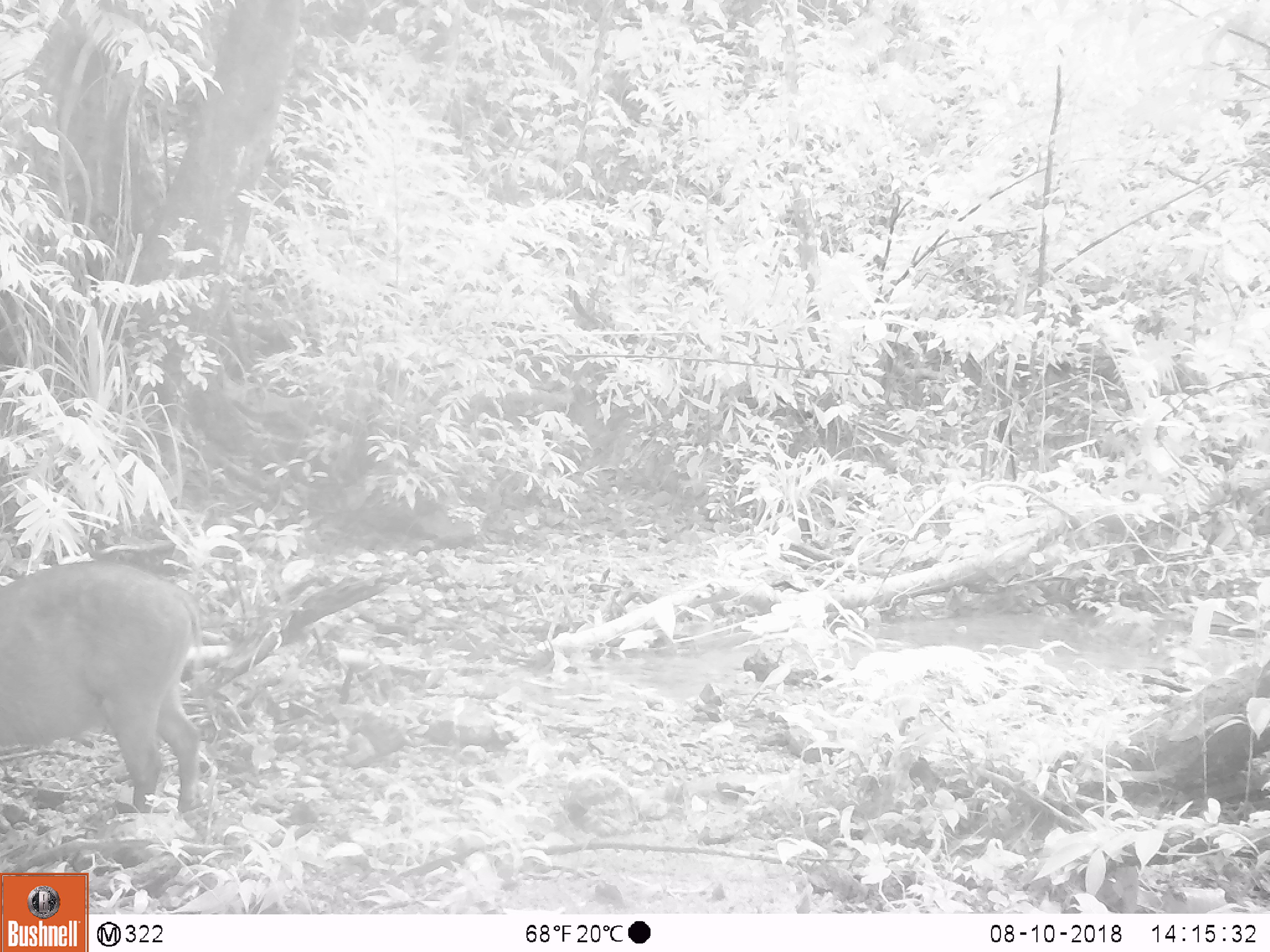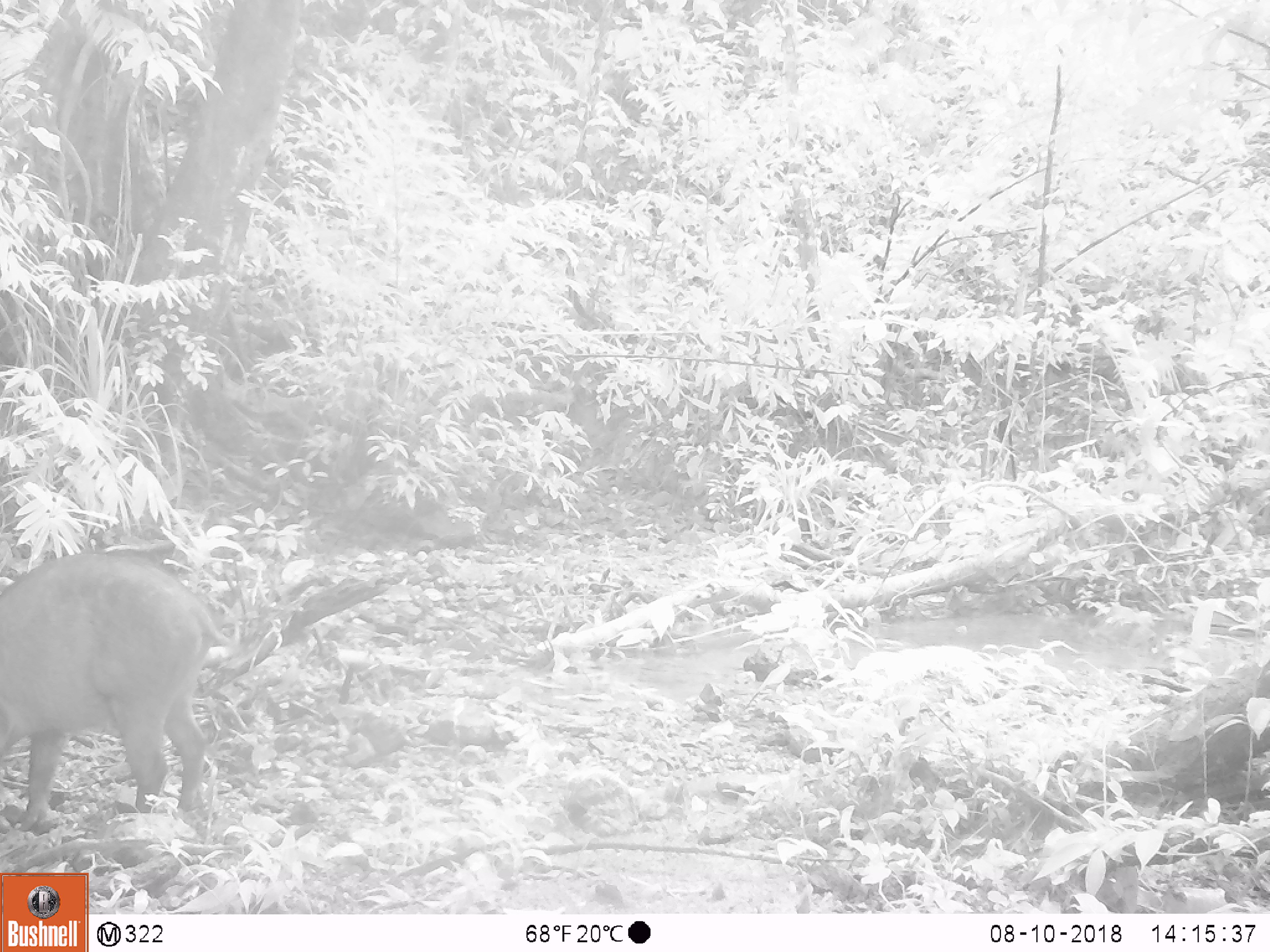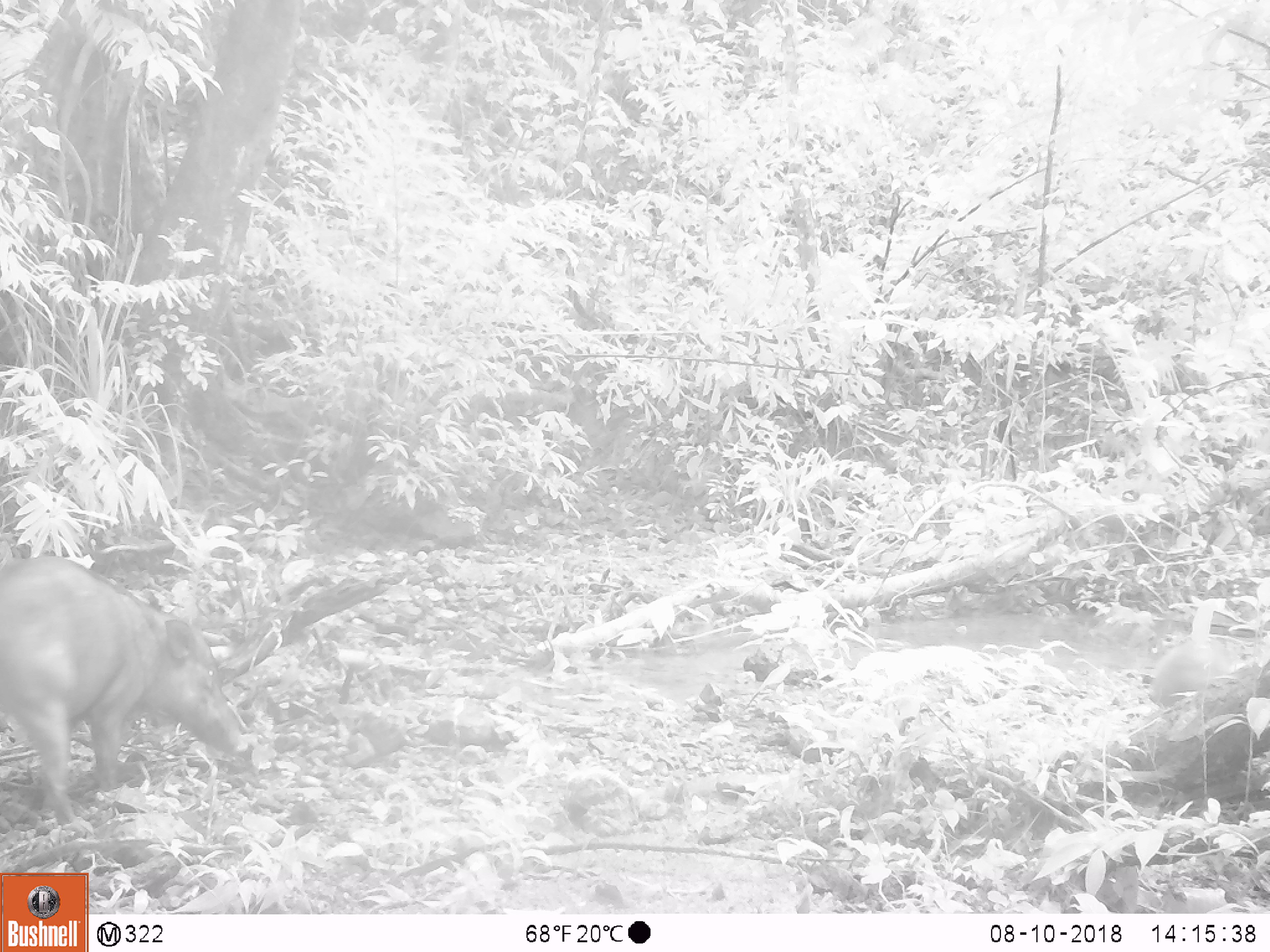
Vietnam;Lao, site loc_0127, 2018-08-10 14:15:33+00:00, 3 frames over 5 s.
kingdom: Animalia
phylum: Chordata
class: Mammalia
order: Artiodactyla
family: Suidae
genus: Sus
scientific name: Sus scrofa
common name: eurasian wild pig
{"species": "eurasian wild pig (Sus scrofa)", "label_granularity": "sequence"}